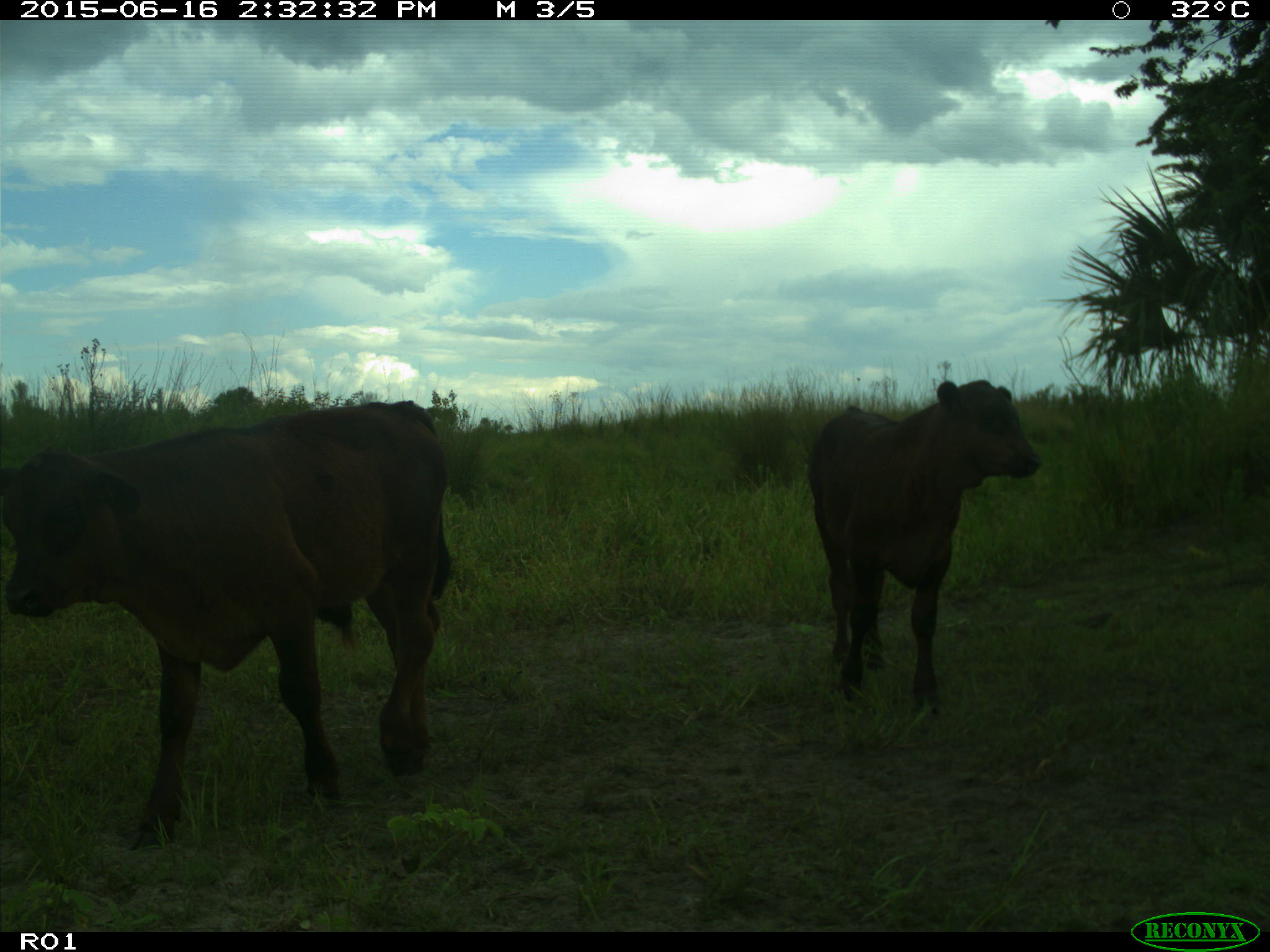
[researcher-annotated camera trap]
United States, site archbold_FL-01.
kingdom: Animalia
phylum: Chordata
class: Mammalia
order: Artiodactyla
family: Bovidae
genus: Bos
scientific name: Bos taurus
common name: domestic cow